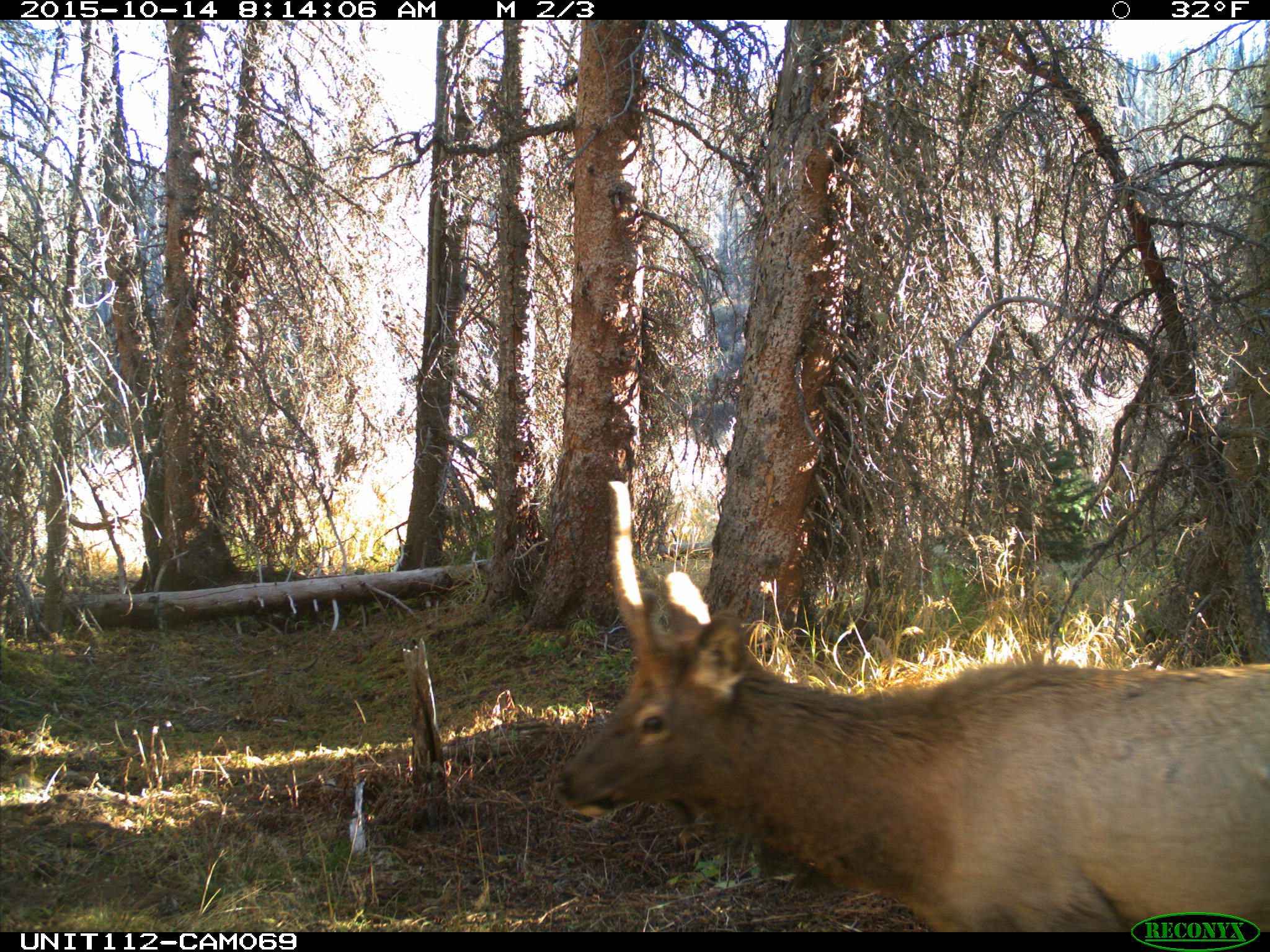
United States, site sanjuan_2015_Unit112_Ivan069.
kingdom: Animalia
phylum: Chordata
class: Mammalia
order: Artiodactyla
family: Cervidae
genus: Cervus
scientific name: Cervus elaphus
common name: red deer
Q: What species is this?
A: Cervus elaphus (red deer).